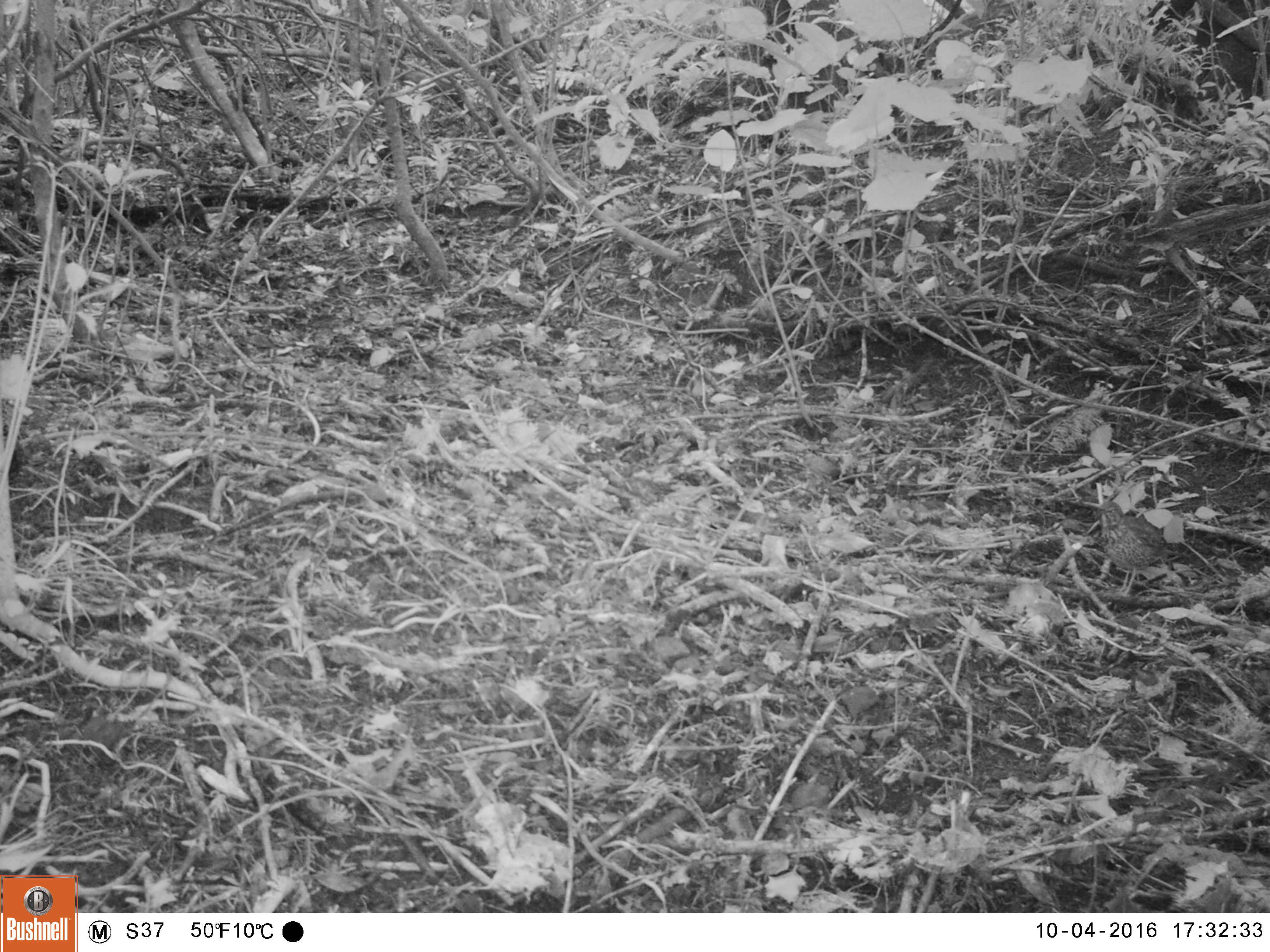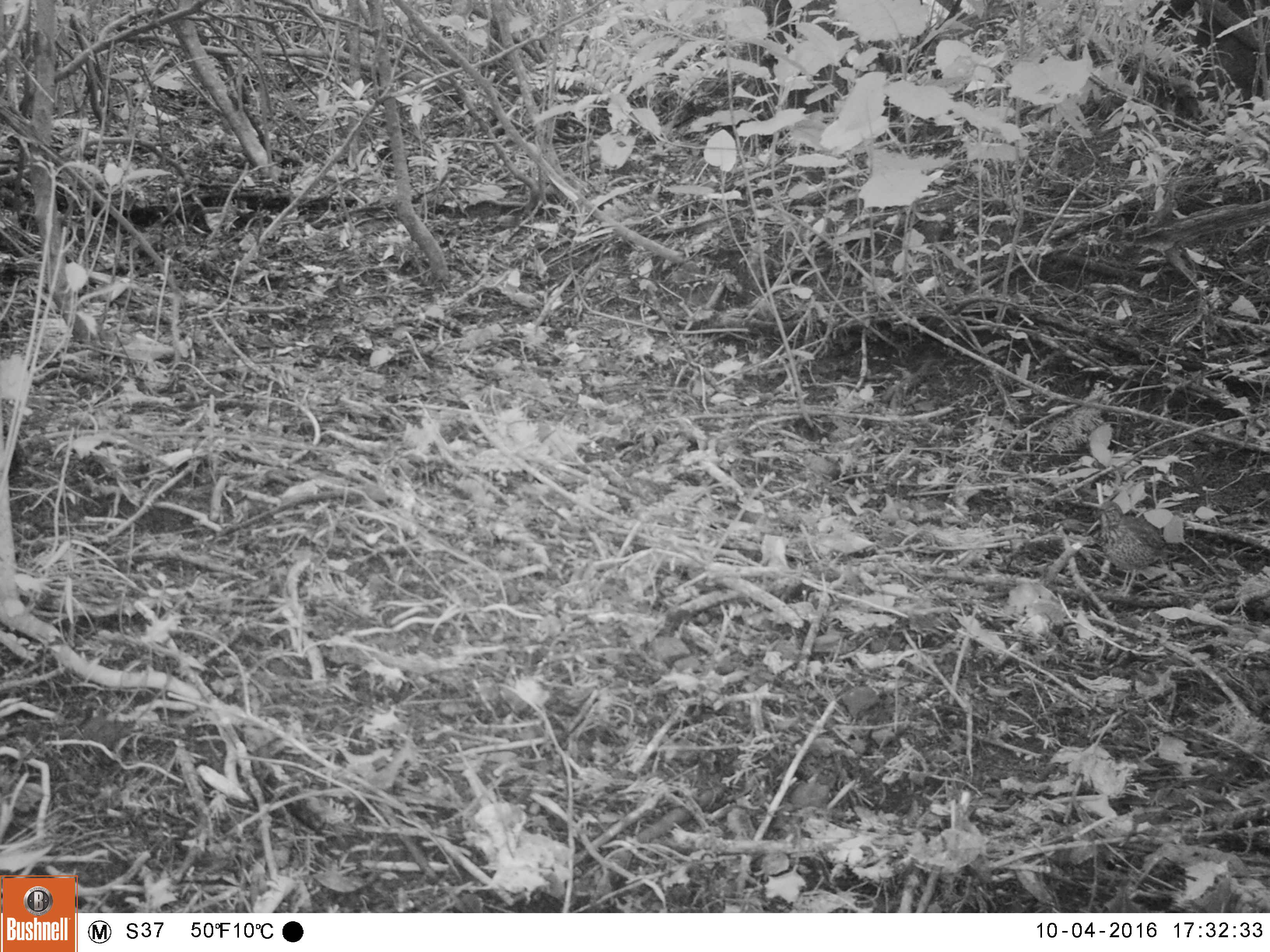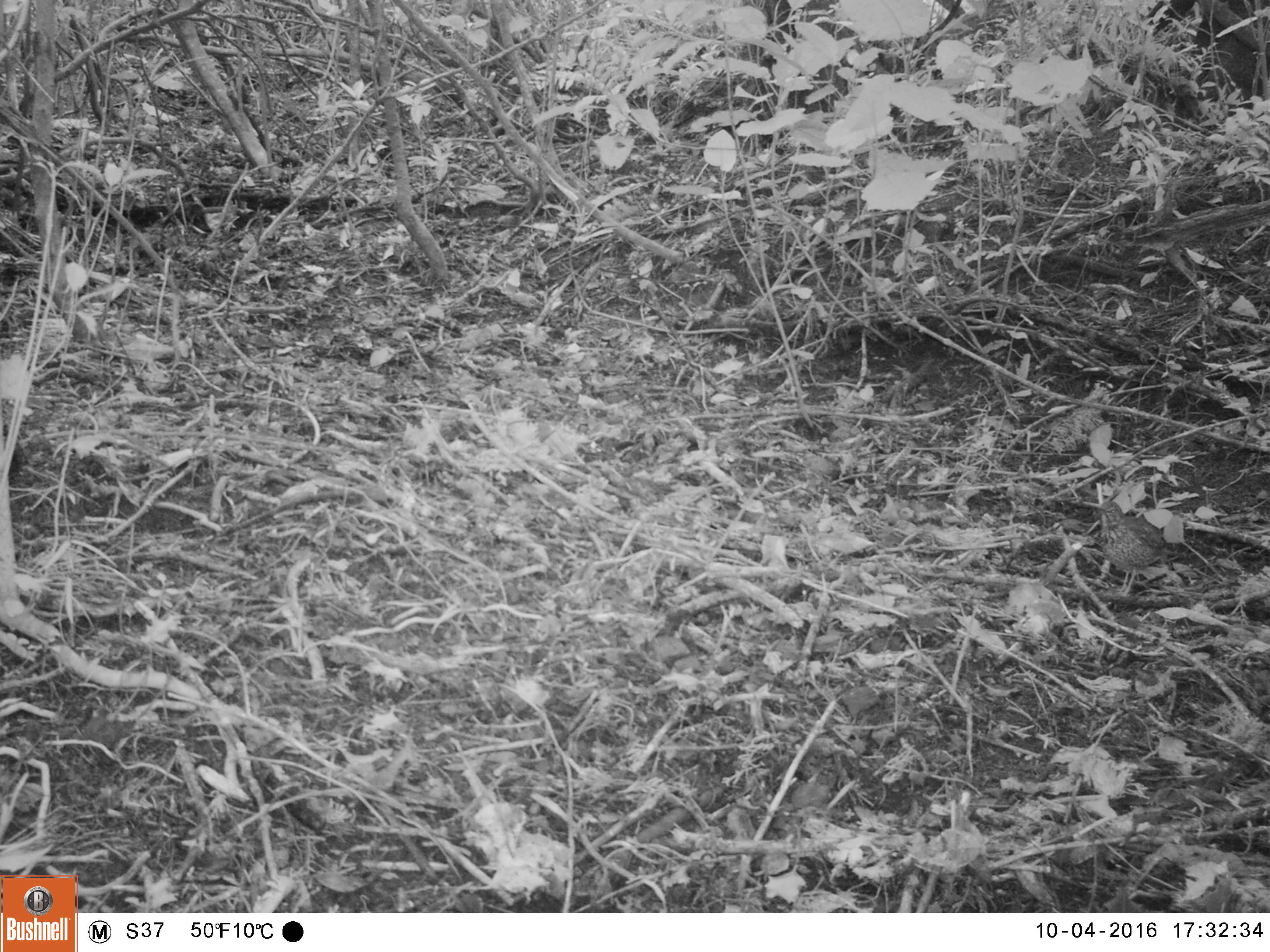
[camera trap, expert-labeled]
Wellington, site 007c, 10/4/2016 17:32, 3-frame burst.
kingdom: Animalia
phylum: Chordata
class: Aves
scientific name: Aves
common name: bird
Bird (Aves).